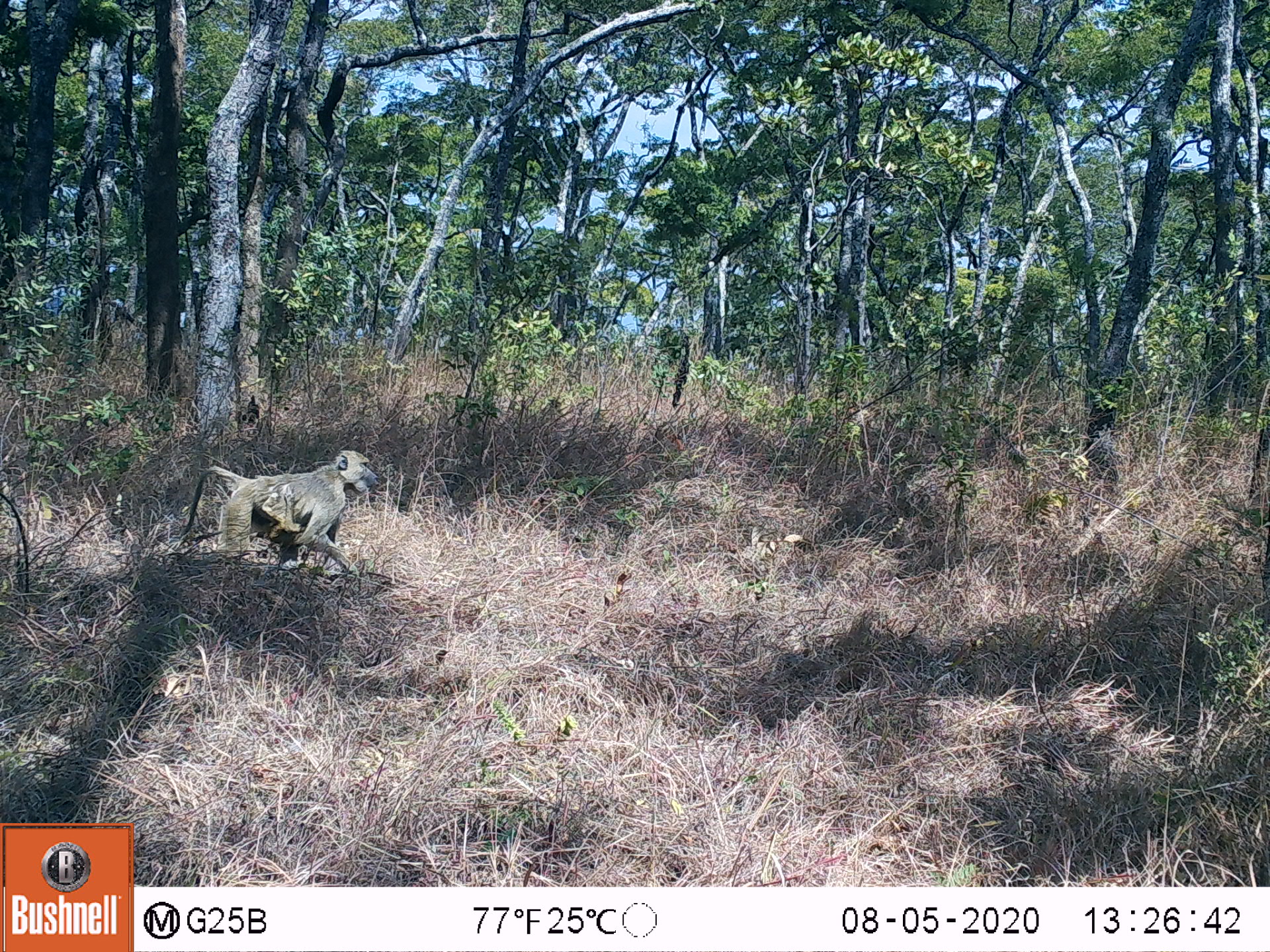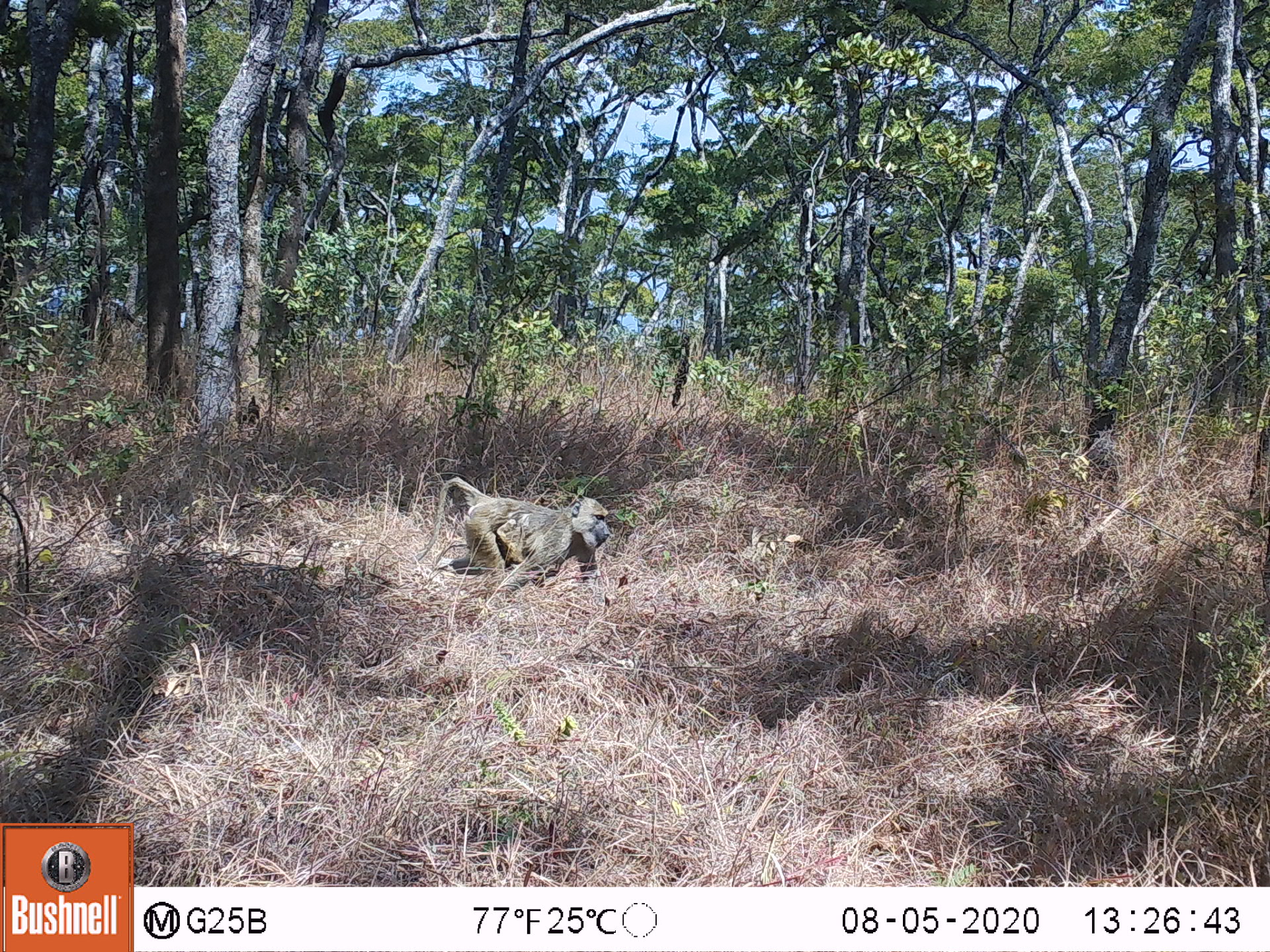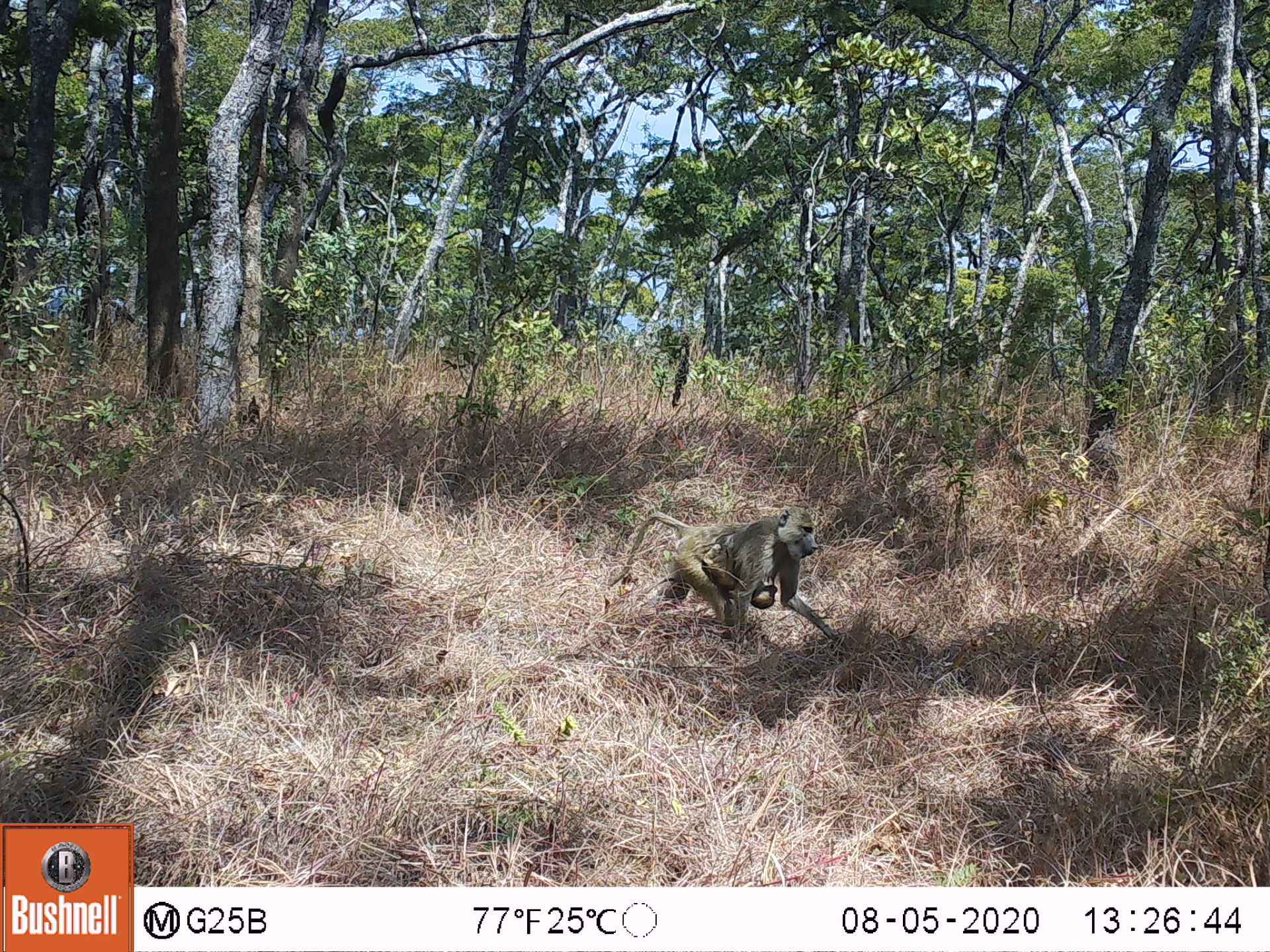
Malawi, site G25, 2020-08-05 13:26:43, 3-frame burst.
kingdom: Animalia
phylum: Chordata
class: Mammalia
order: Primates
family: Cercopithecidae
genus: Papio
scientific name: Papio cynocephalus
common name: yellow baboon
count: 2